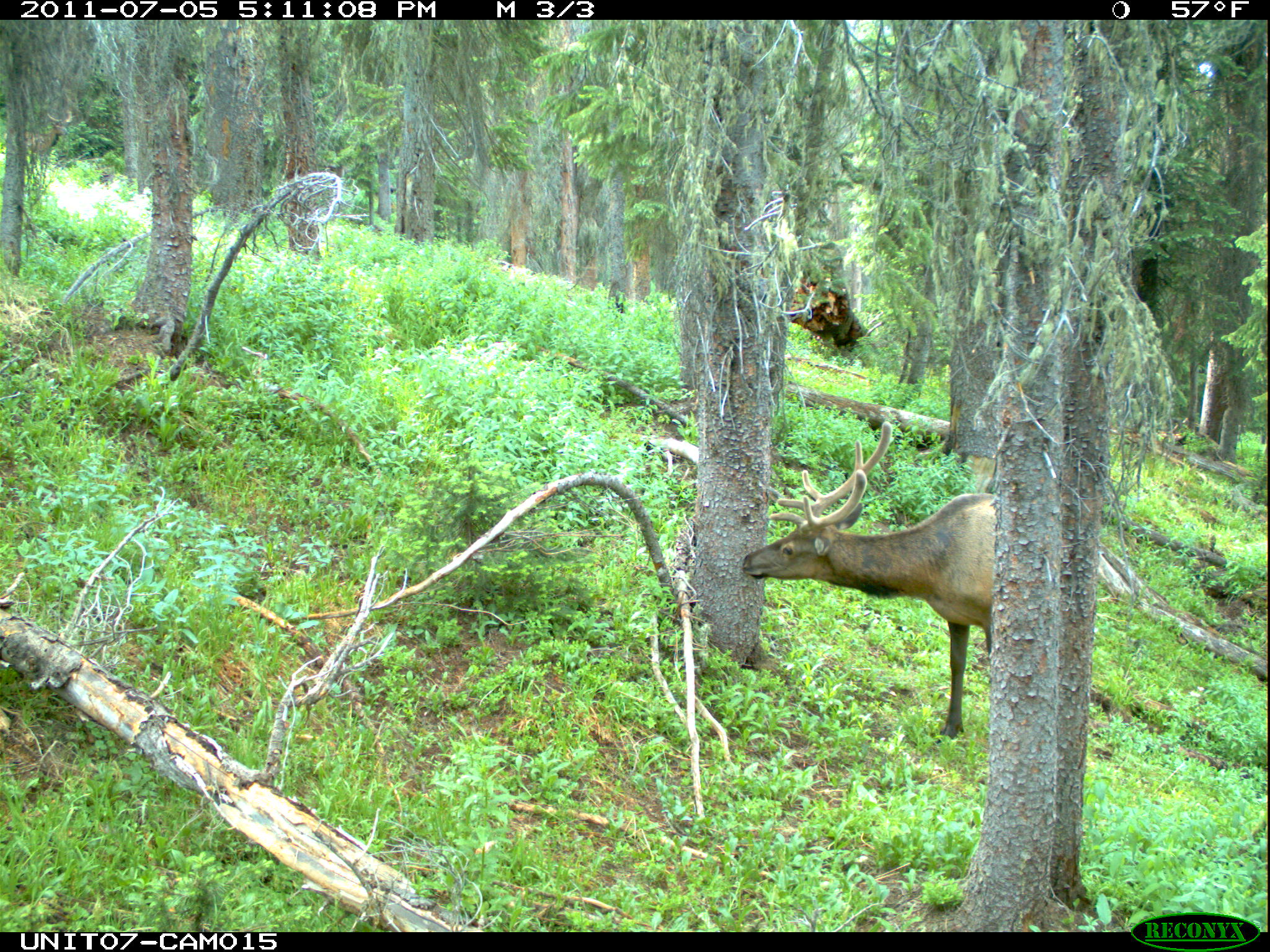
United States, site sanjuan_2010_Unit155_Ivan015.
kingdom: Animalia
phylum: Chordata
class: Mammalia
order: Artiodactyla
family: Cervidae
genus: Cervus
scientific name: Cervus elaphus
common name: red deer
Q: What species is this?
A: Cervus elaphus (red deer).